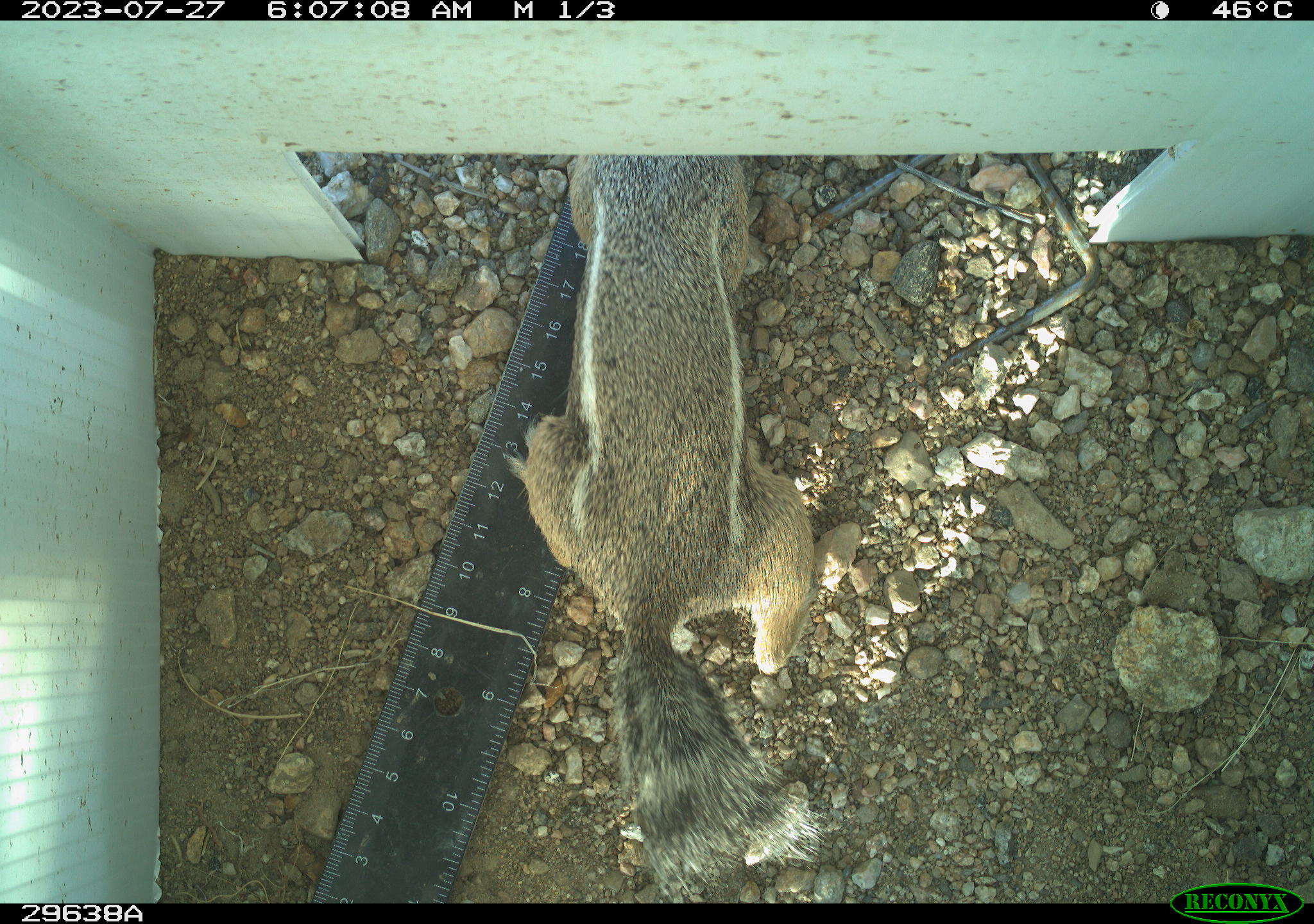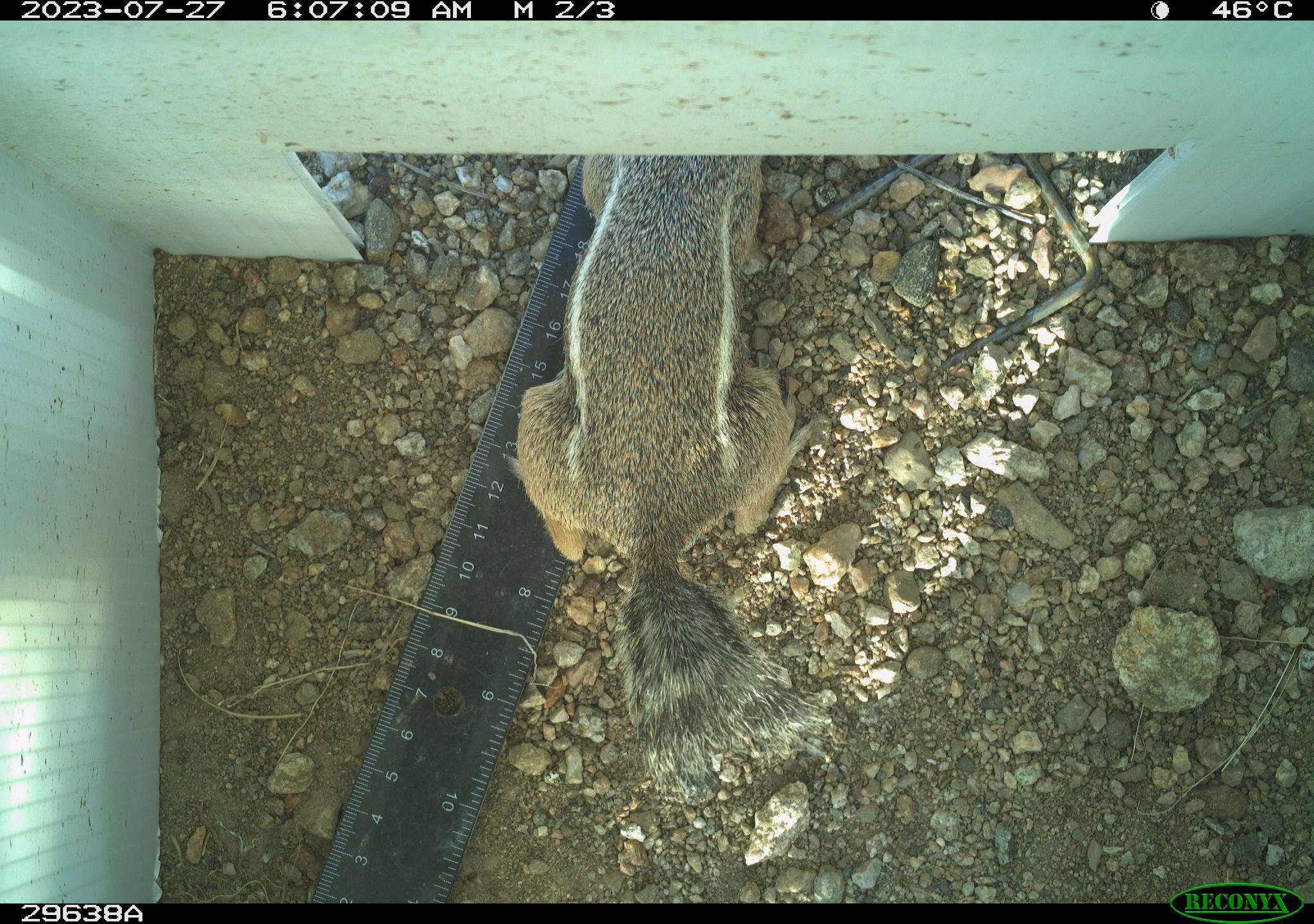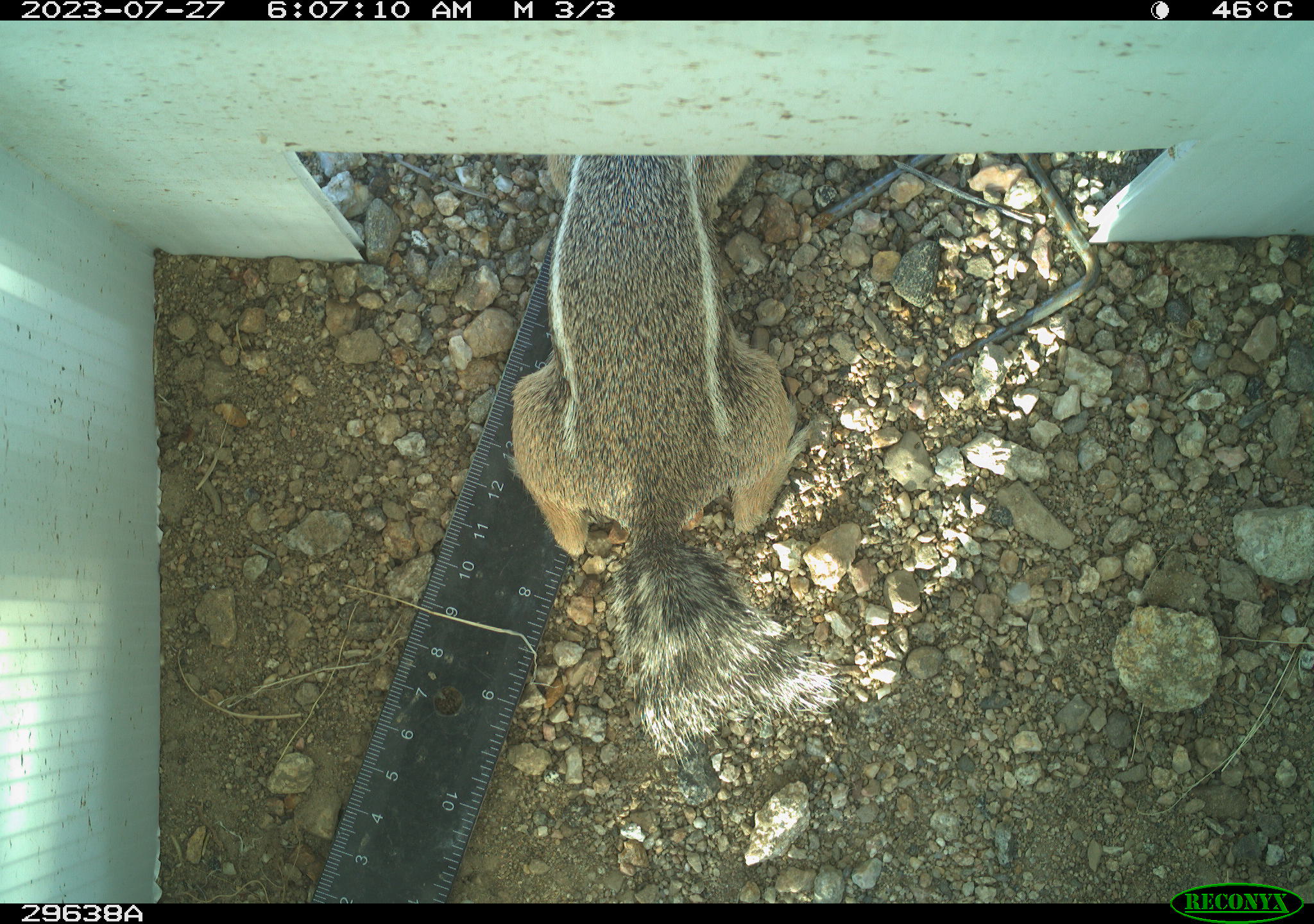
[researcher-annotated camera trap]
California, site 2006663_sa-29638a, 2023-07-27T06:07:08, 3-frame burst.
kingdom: Animalia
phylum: Chordata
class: Mammalia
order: Rodentia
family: Sciuridae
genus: Ammospermophilus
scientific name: Ammospermophilus leucurus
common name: white-tailed antelope squirrel